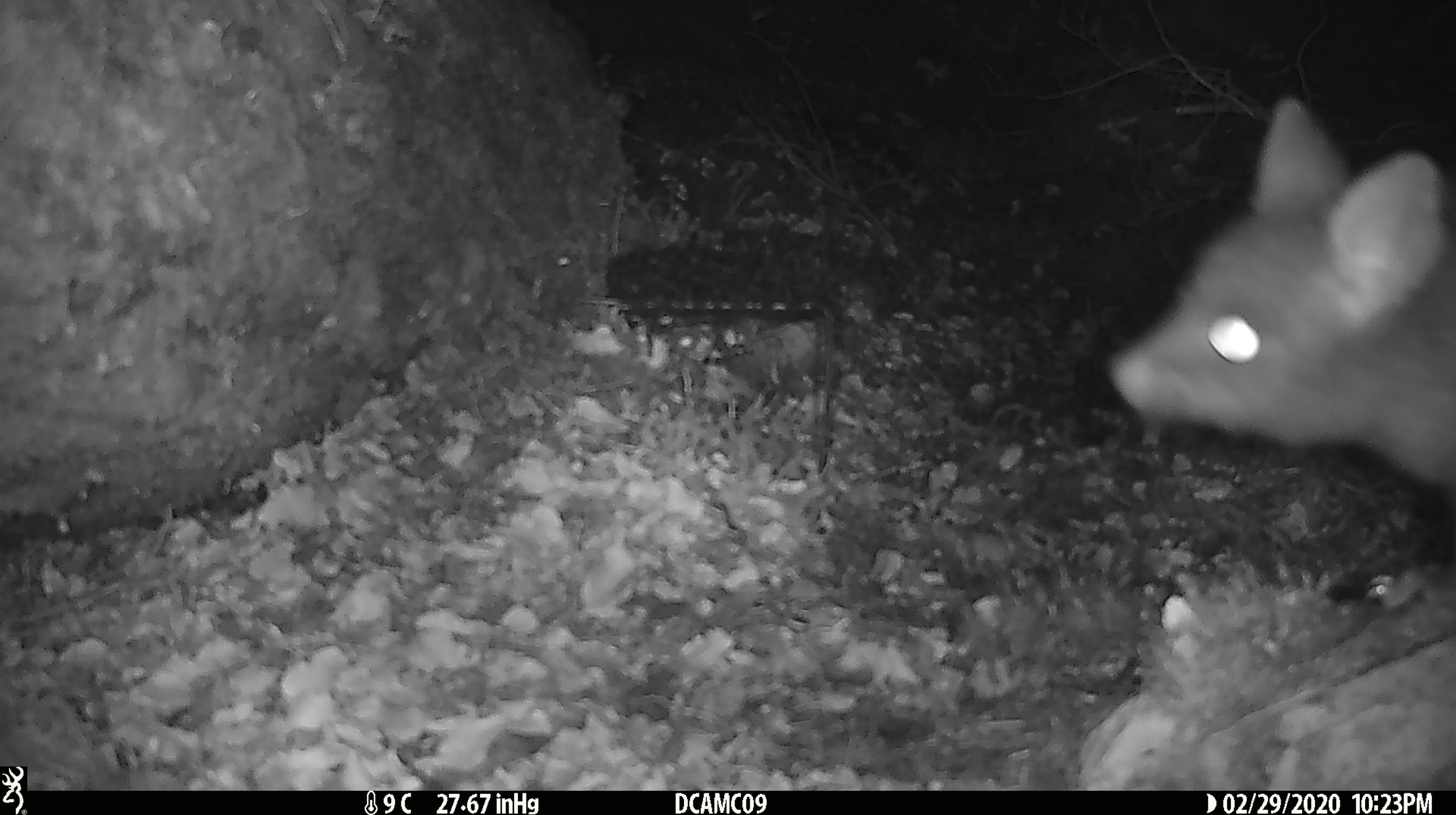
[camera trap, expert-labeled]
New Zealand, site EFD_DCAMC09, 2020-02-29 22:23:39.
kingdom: Animalia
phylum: Chordata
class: Mammalia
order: Diprotodontia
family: Phalangeridae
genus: Trichosurus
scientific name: Trichosurus vulpecula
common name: common brushtail possum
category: possum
Possum (common brushtail possum) (Trichosurus vulpecula).